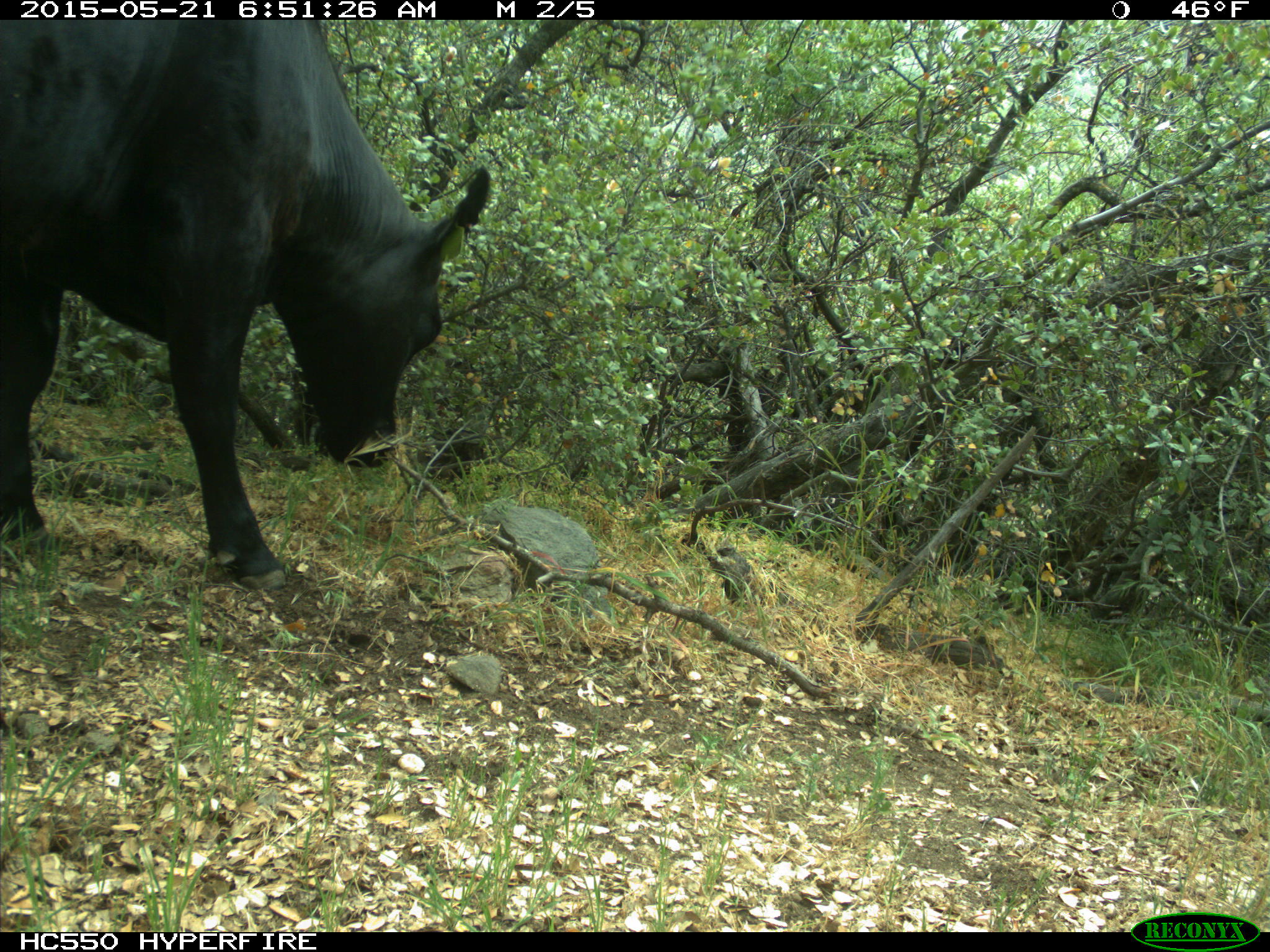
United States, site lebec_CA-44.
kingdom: Animalia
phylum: Chordata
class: Mammalia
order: Artiodactyla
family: Bovidae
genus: Bos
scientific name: Bos taurus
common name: domestic cow